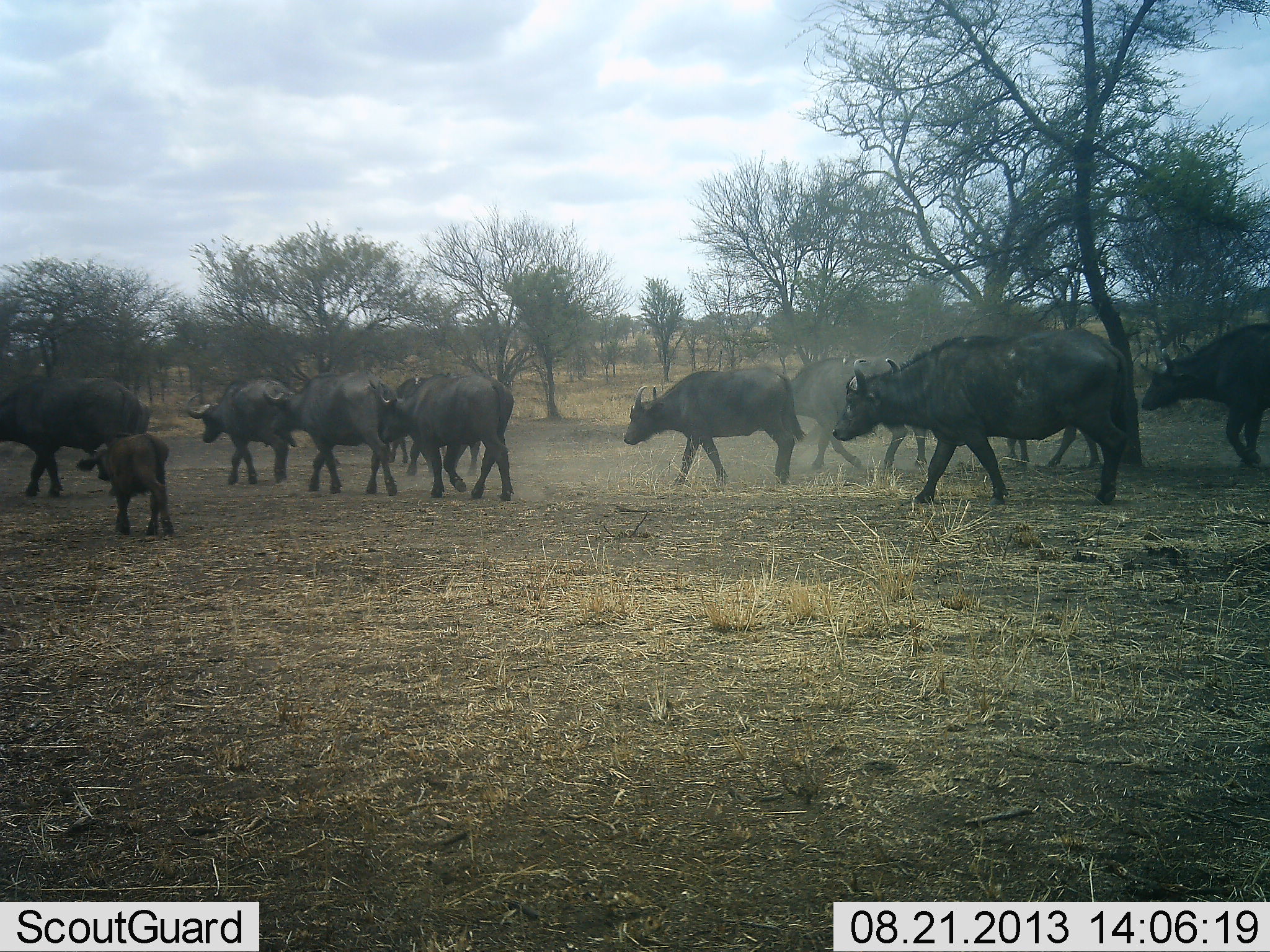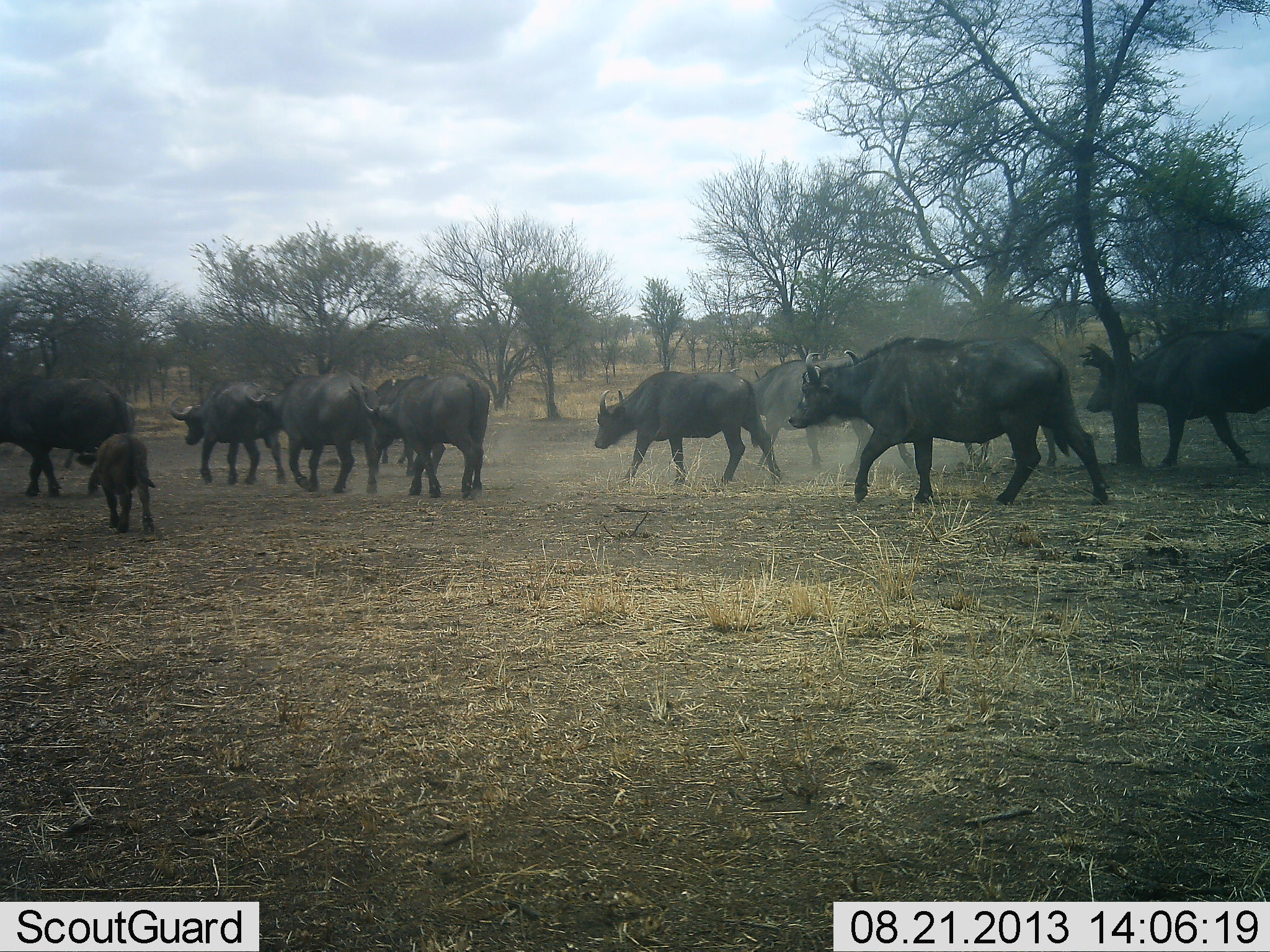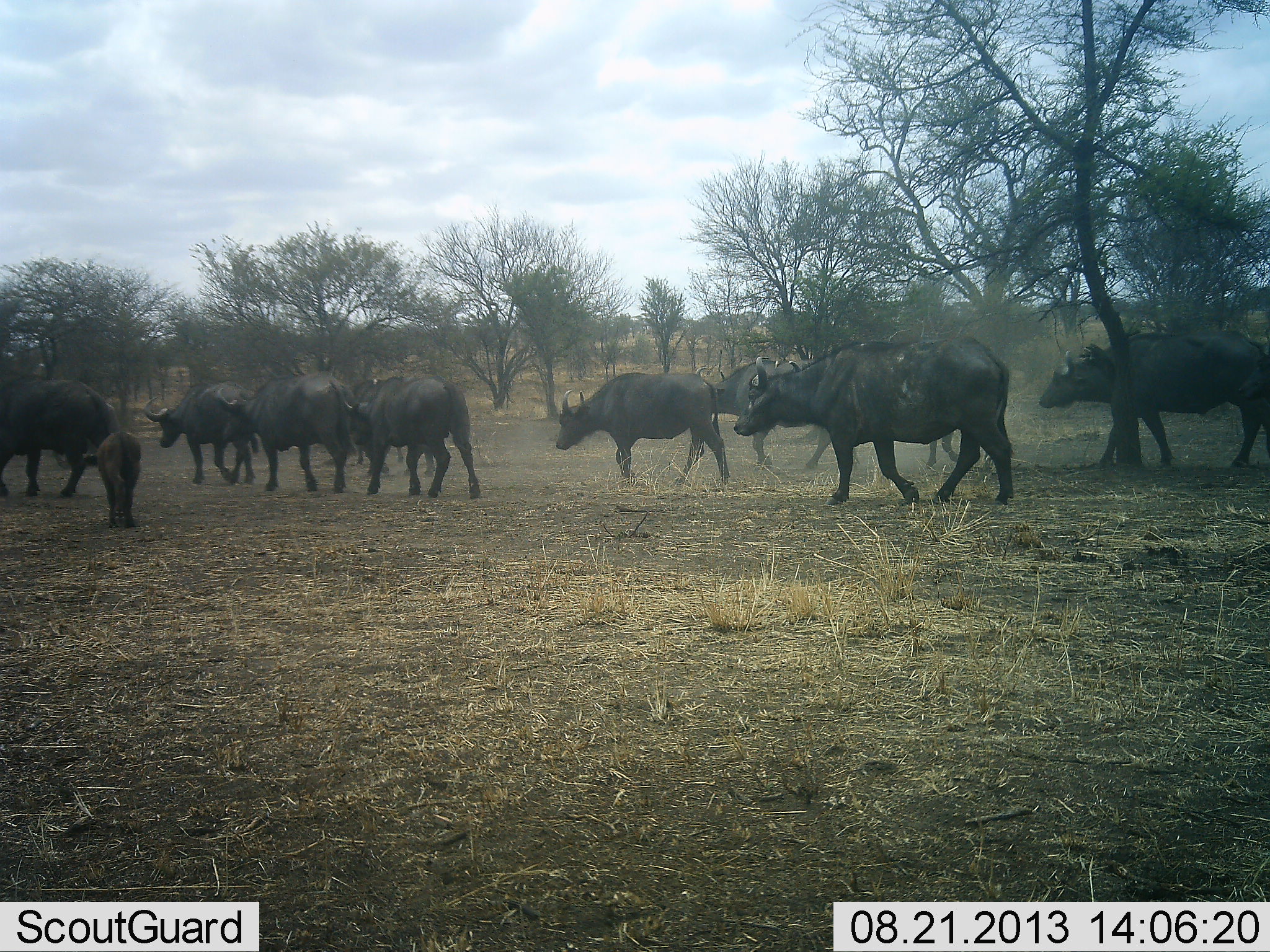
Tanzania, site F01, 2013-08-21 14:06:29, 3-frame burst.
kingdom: Animalia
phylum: Chordata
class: Mammalia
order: Artiodactyla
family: Bovidae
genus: Syncerus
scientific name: Syncerus caffer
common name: cape buffalo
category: buffalo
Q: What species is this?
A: Buffalo (cape buffalo) (Syncerus caffer).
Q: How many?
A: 11-50.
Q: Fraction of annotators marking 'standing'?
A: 0%.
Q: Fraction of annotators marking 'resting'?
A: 0%.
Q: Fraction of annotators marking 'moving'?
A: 92%.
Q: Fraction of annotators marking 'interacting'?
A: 0%.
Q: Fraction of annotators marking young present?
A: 85%.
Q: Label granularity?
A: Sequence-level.